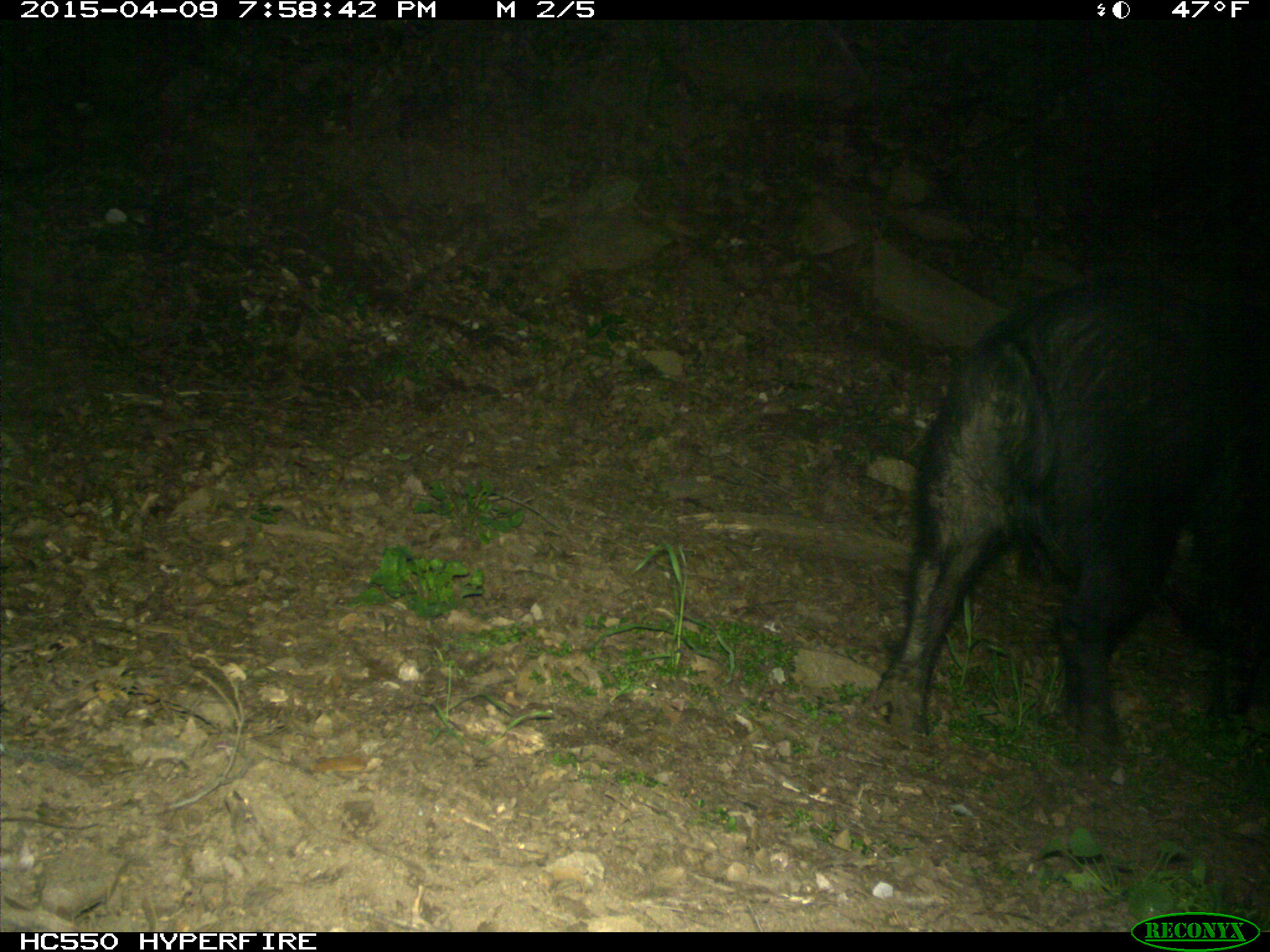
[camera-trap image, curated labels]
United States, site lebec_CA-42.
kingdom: Animalia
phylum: Chordata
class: Mammalia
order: Artiodactyla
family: Suidae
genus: Sus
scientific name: Sus scrofa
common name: wild boar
Sus scrofa (wild boar).